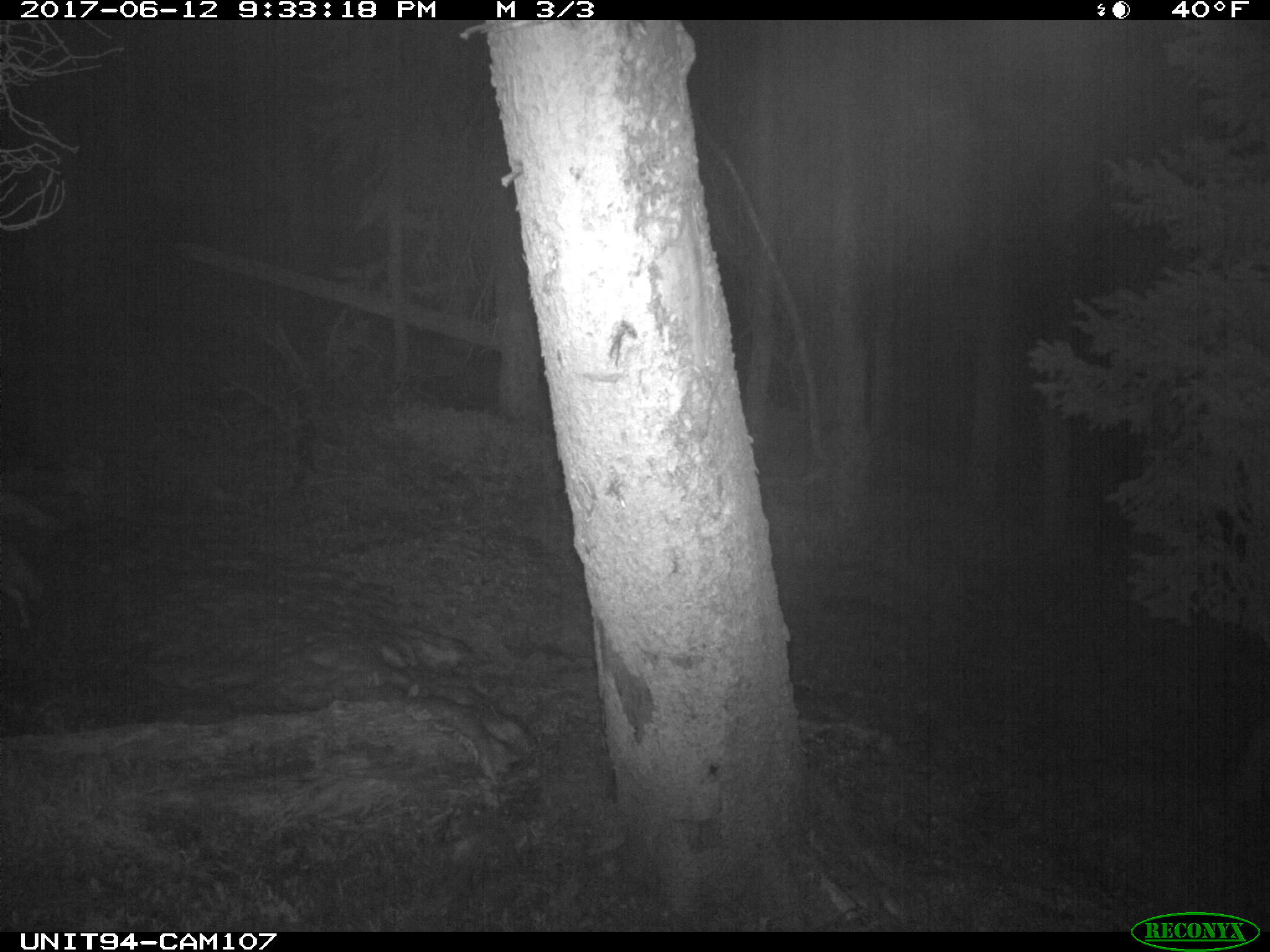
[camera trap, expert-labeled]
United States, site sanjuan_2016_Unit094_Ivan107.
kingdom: Animalia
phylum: Chordata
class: Mammalia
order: Carnivora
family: Canidae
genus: Canis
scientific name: Canis latrans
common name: coyote